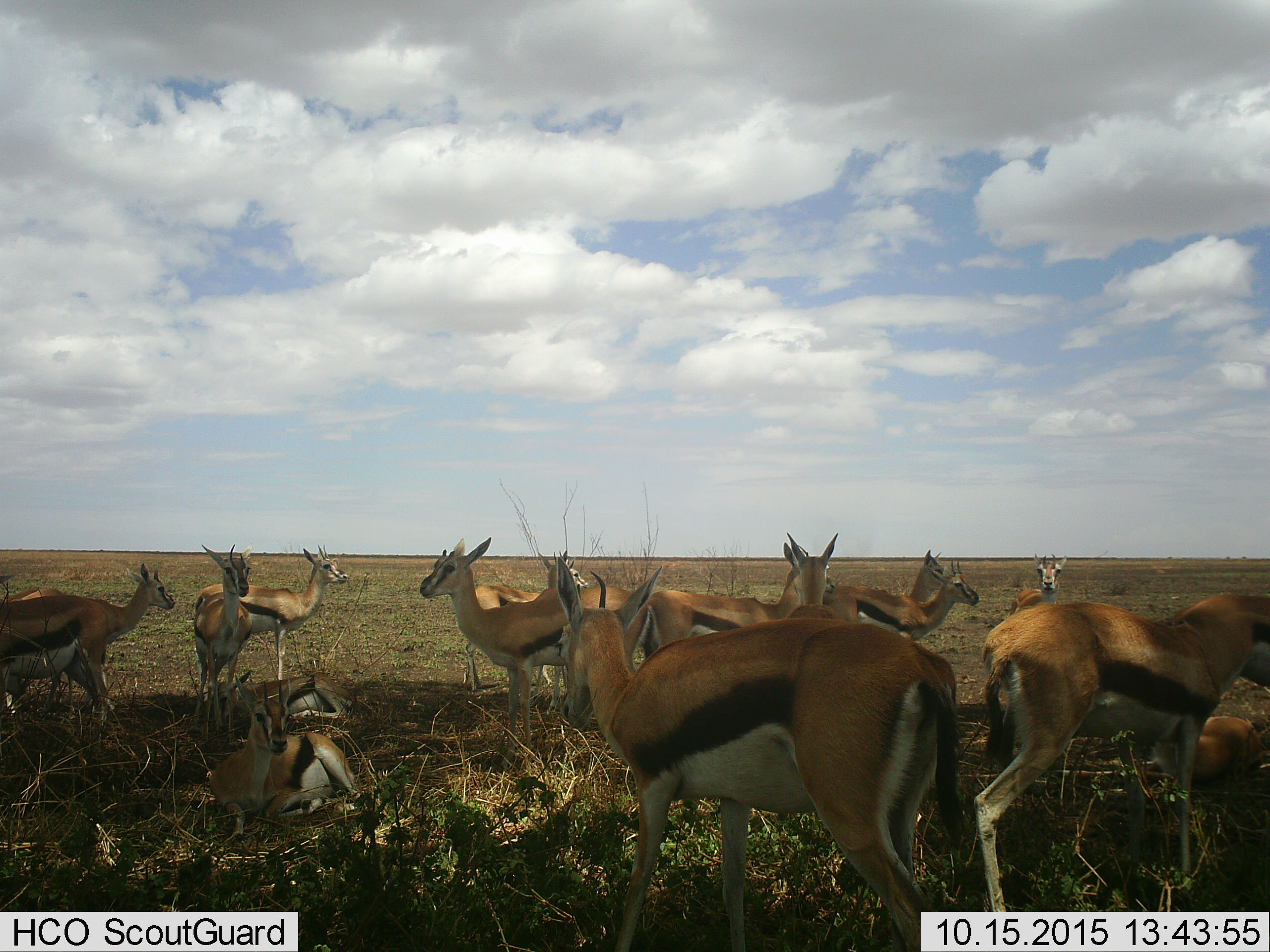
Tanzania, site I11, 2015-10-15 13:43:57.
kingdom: Animalia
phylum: Chordata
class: Mammalia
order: Artiodactyla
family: Bovidae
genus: Eudorcas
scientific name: Eudorcas thomsonii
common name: thomson's gazelle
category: gazellethomsons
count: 11-50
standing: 90%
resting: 80%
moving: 10%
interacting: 10%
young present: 20%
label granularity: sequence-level